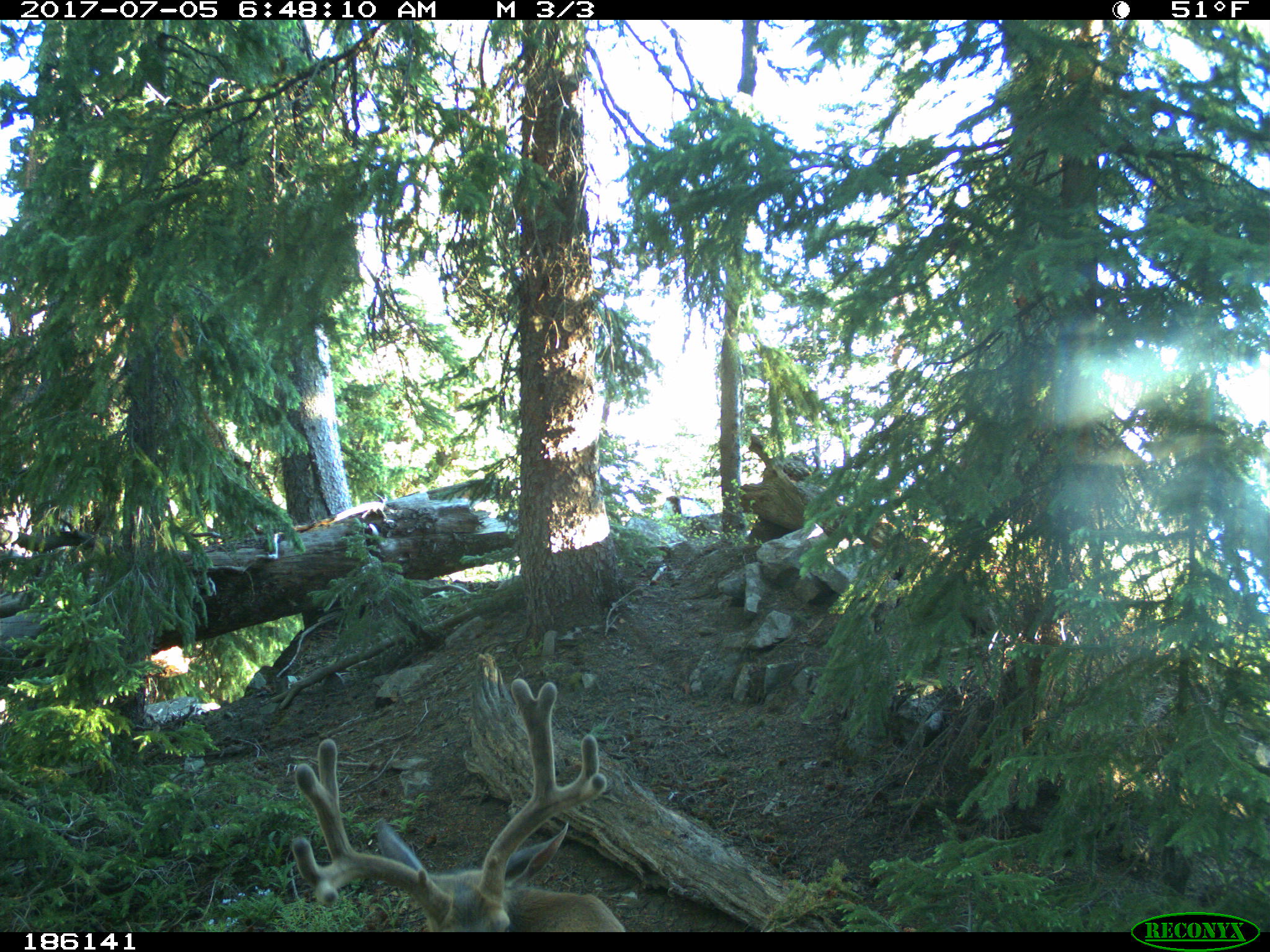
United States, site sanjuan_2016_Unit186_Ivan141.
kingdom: Animalia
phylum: Chordata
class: Mammalia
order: Artiodactyla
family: Cervidae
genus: Odocoileus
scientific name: Odocoileus hemionus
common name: mule deer